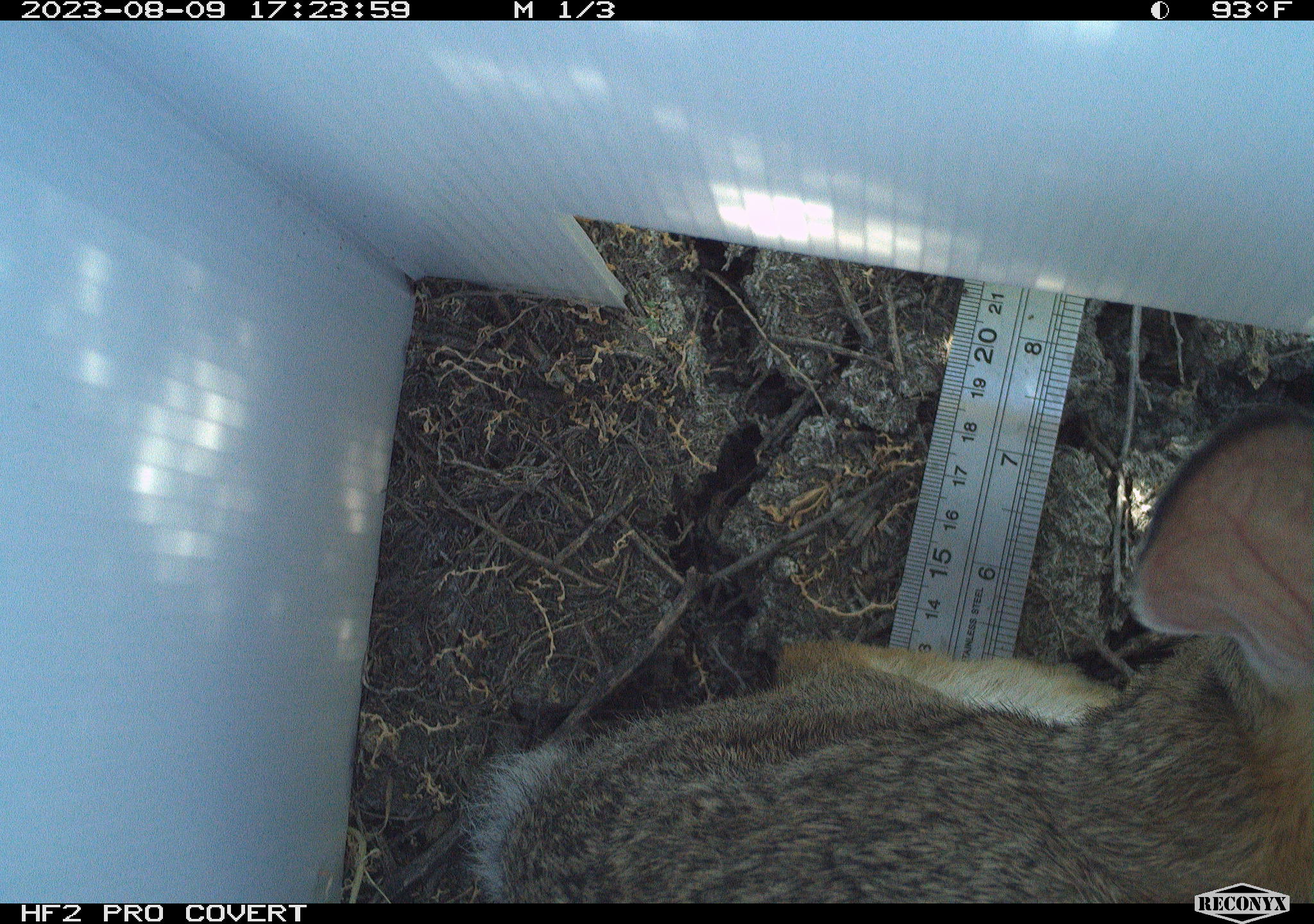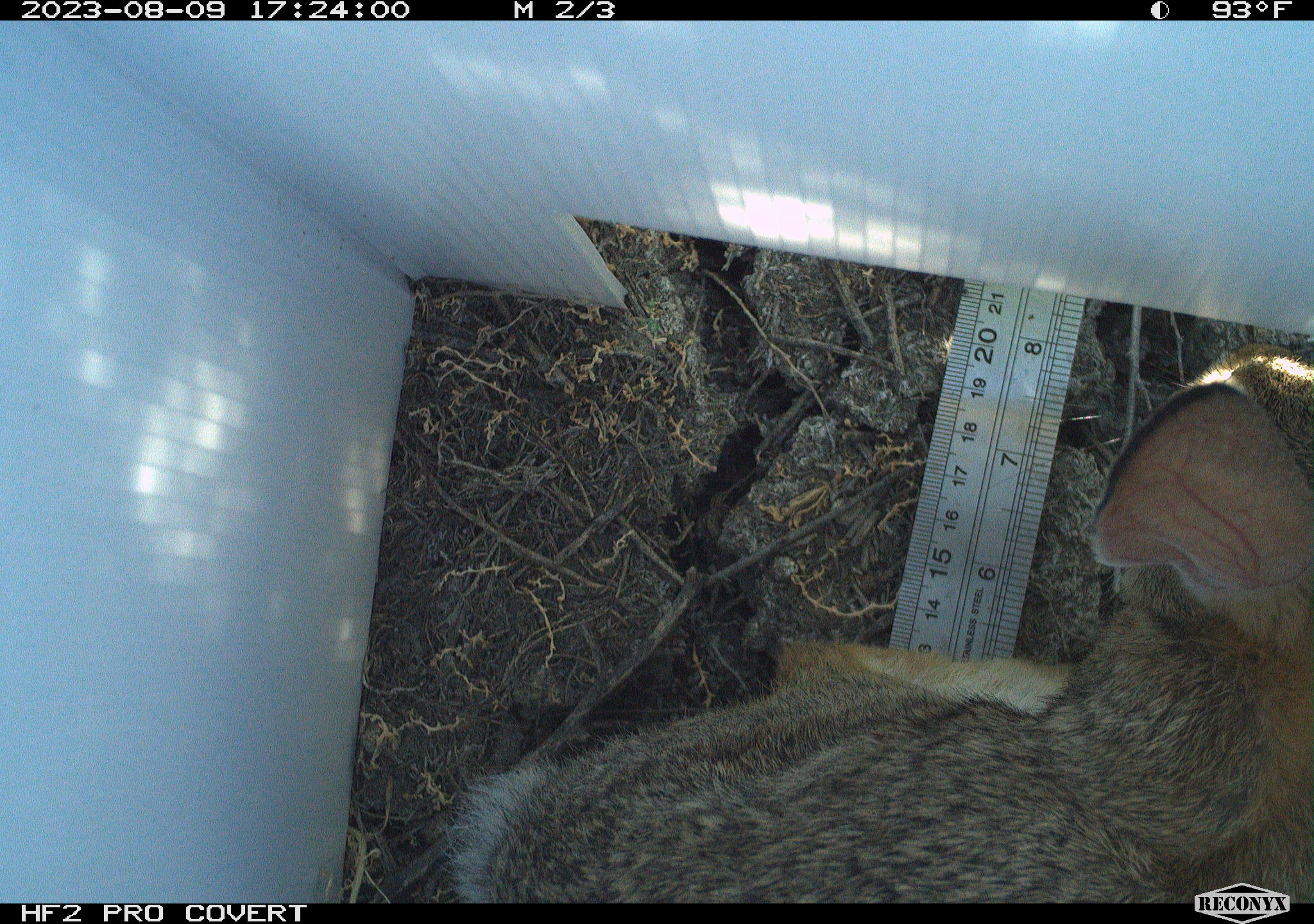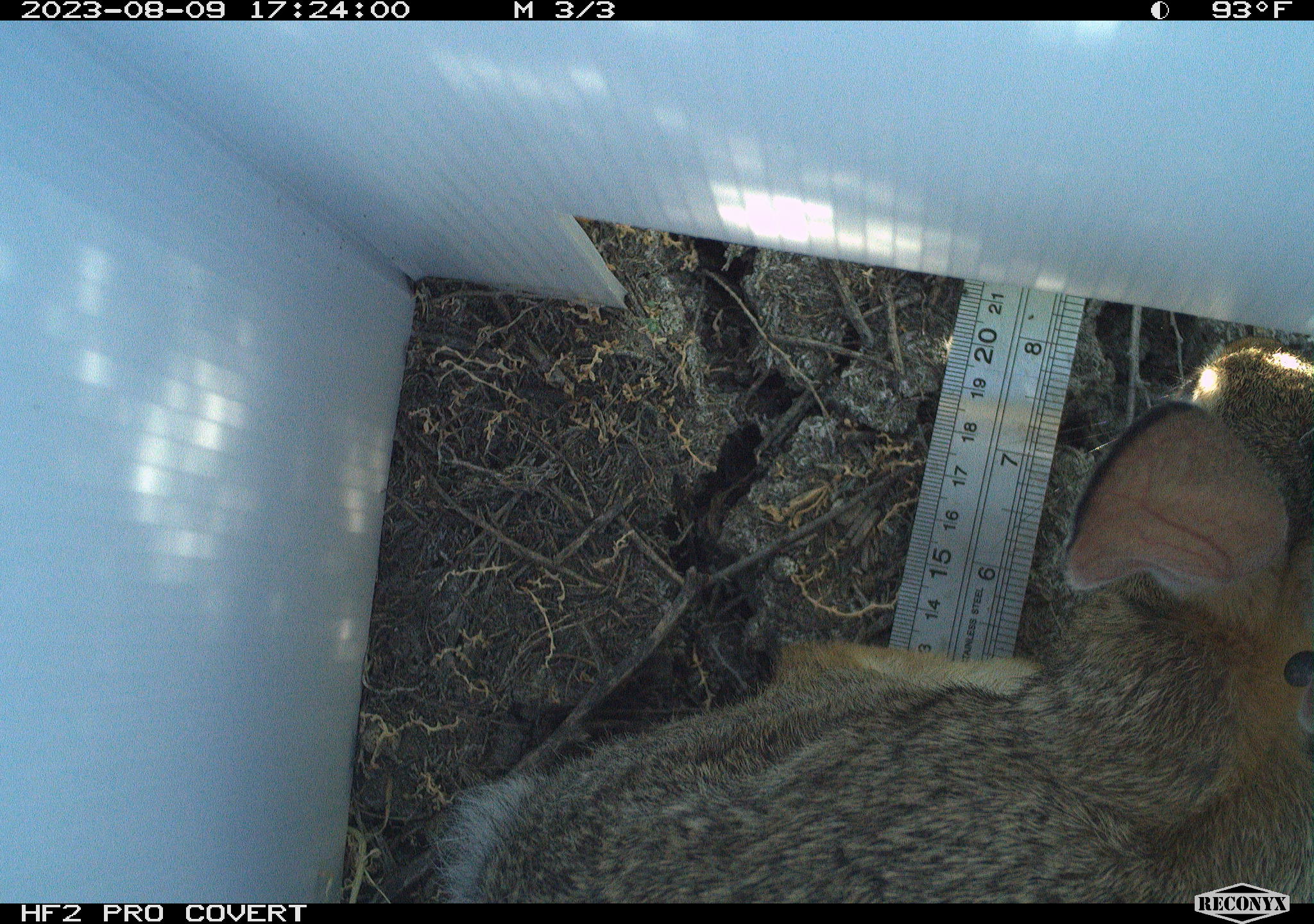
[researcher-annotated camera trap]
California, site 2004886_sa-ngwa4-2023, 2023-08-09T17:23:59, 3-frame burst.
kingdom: Animalia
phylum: Chordata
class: Mammalia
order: Lagomorpha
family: Leporidae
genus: Sylvilagus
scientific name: Sylvilagus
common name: cottontail rabbits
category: sylvilagus species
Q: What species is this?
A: Sylvilagus species (cottontail rabbits) (Sylvilagus).